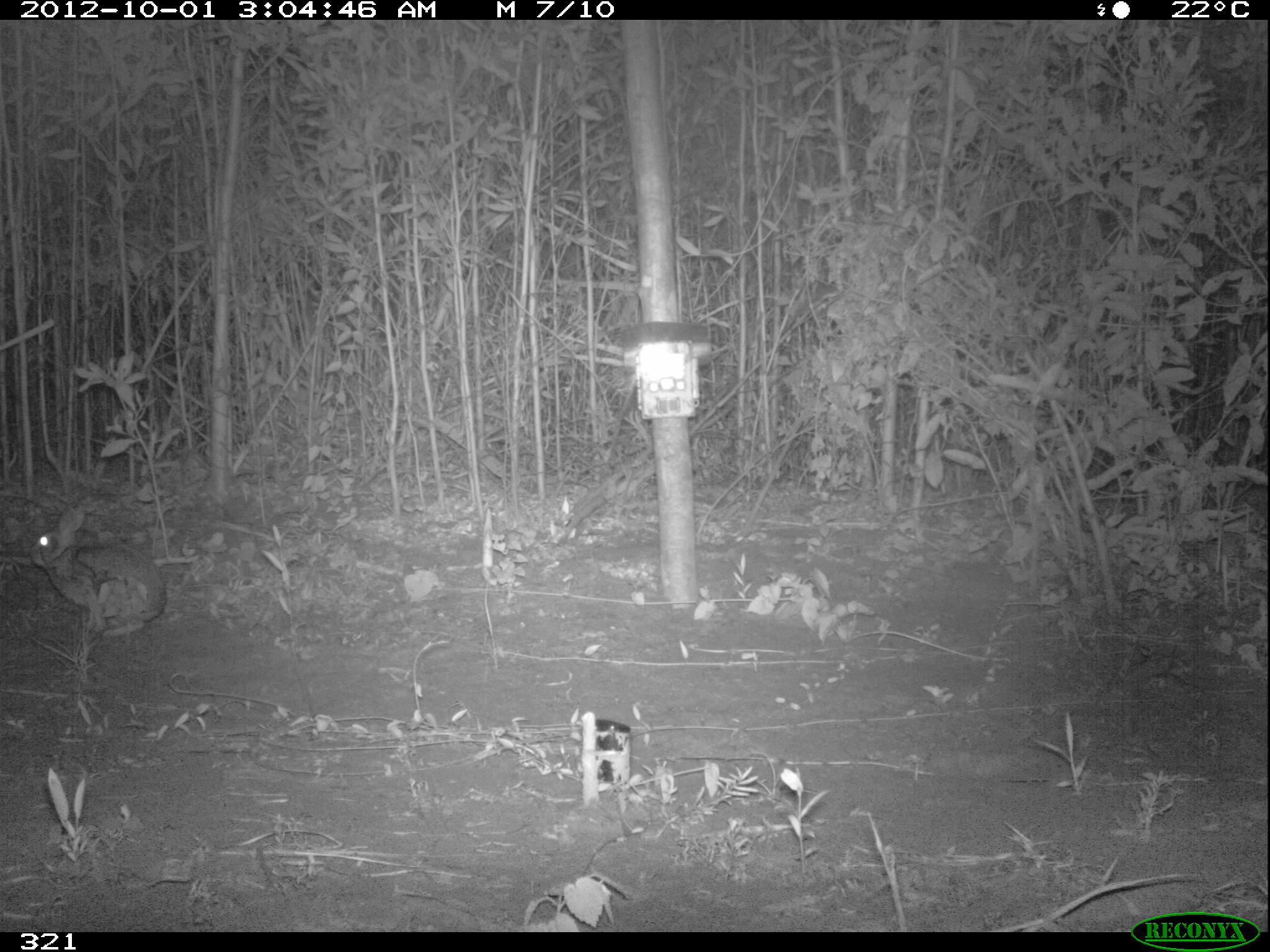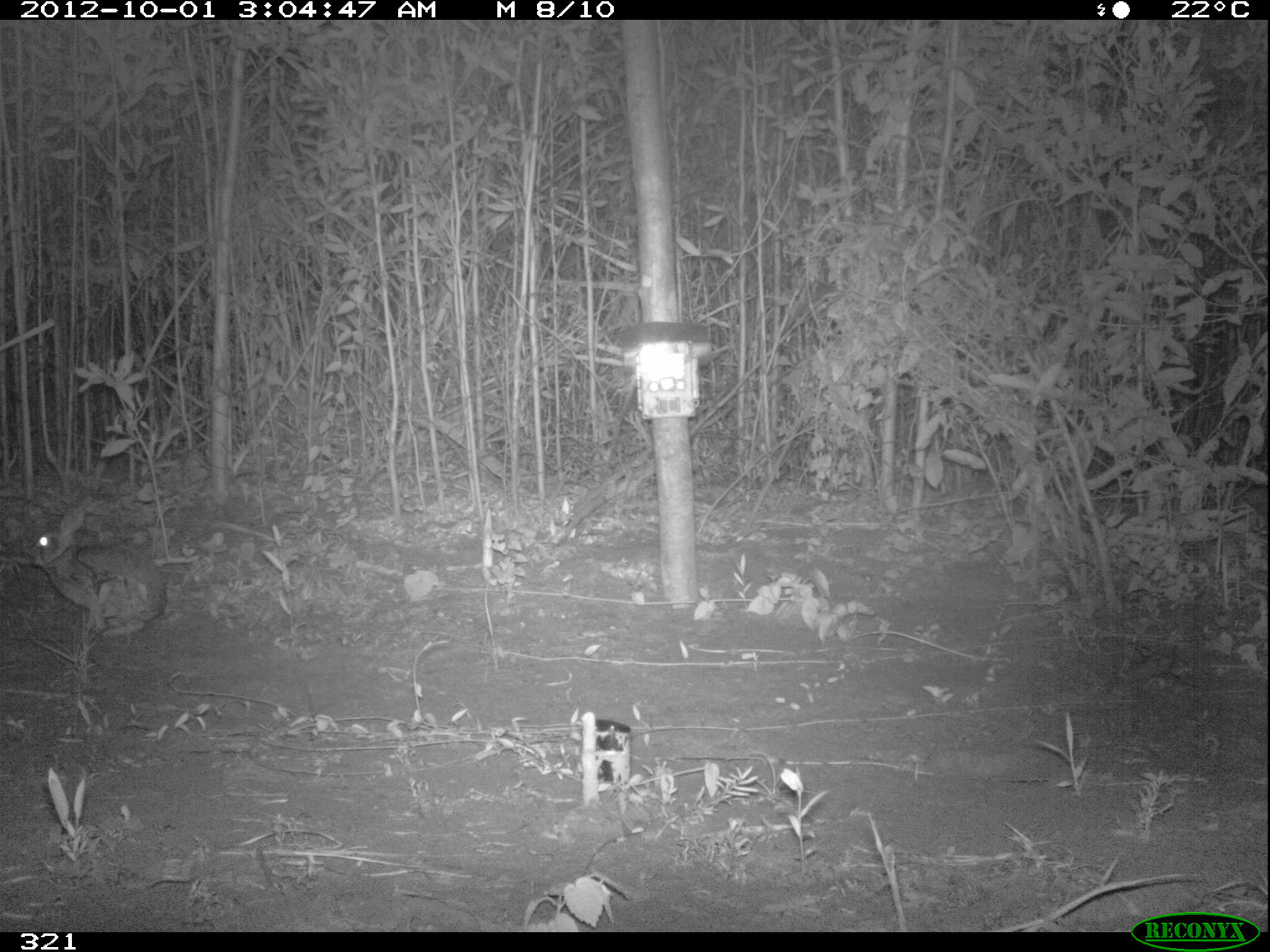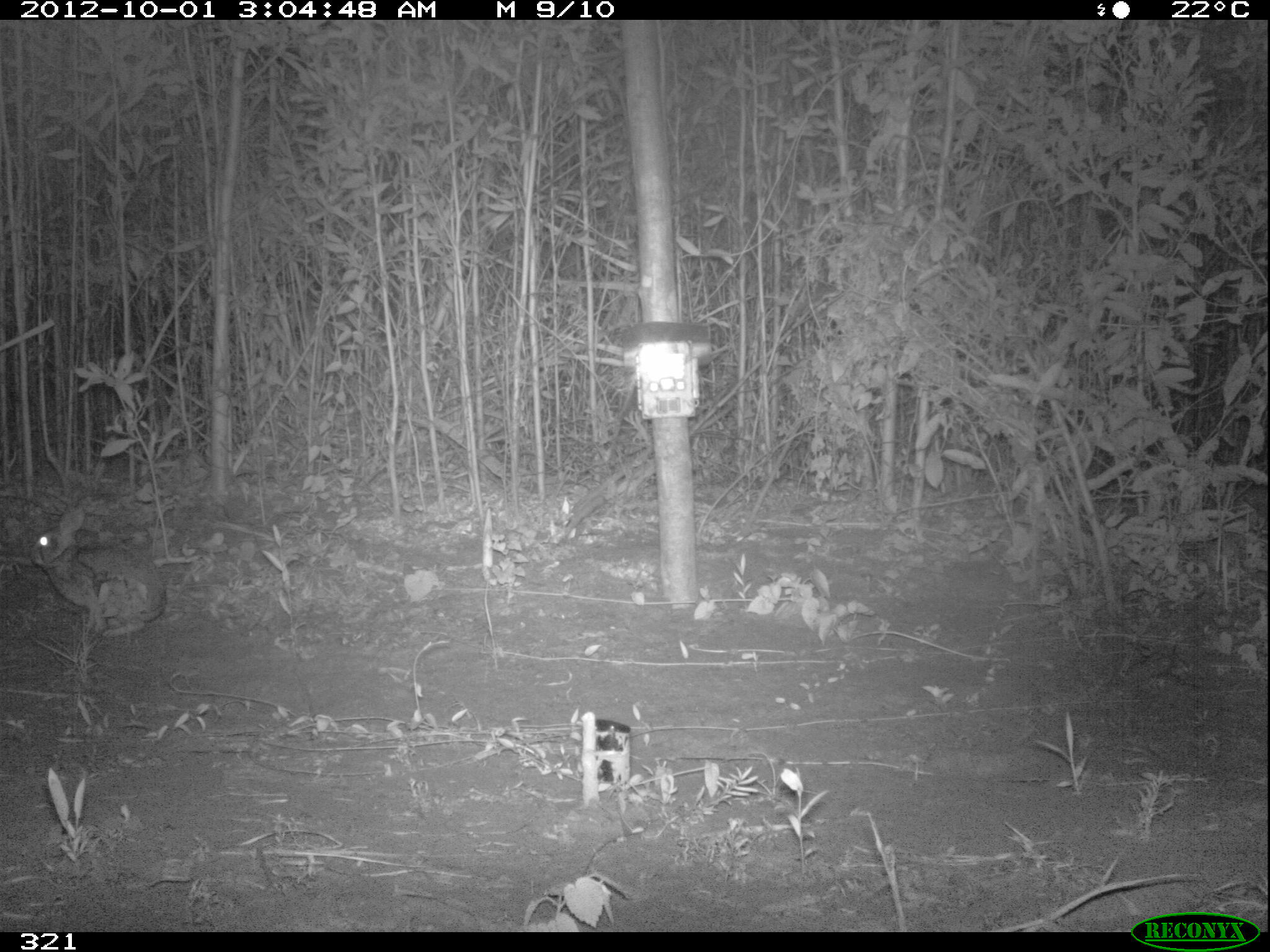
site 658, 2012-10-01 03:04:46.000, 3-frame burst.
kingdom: Animalia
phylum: Chordata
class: Mammalia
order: Lagomorpha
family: Leporidae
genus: Sylvilagus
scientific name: Sylvilagus brasiliensis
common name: tapeti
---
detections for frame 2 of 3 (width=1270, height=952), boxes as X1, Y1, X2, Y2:
sylvilagus brasiliensis: 26, 503, 165, 638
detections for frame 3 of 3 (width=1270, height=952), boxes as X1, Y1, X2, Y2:
sylvilagus brasiliensis: 25, 504, 166, 635